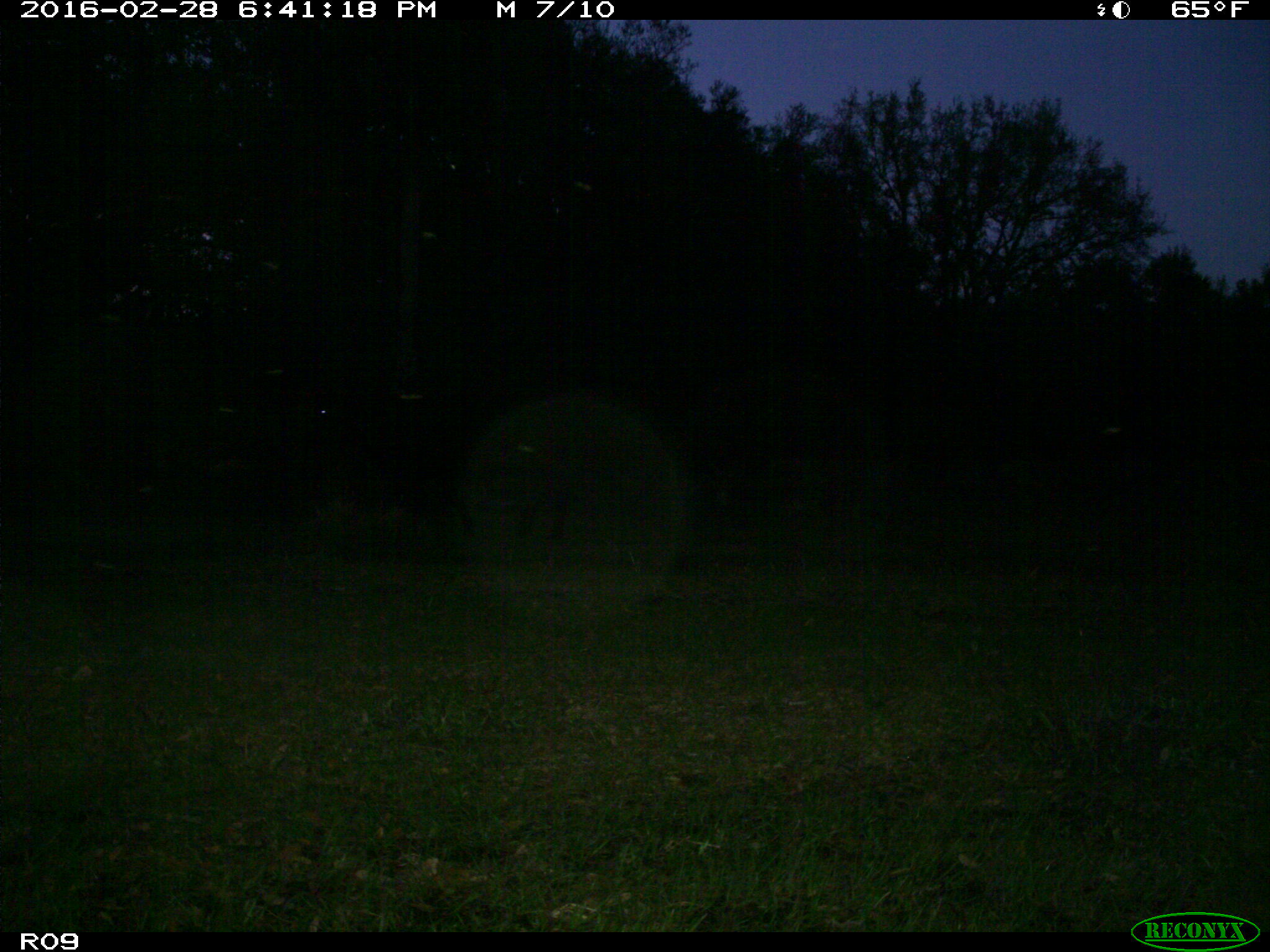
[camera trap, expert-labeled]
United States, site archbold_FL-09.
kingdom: Animalia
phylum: Chordata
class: Mammalia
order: Artiodactyla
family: Bovidae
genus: Bos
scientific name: Bos taurus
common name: domestic cow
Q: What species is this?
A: Bos taurus (domestic cow).